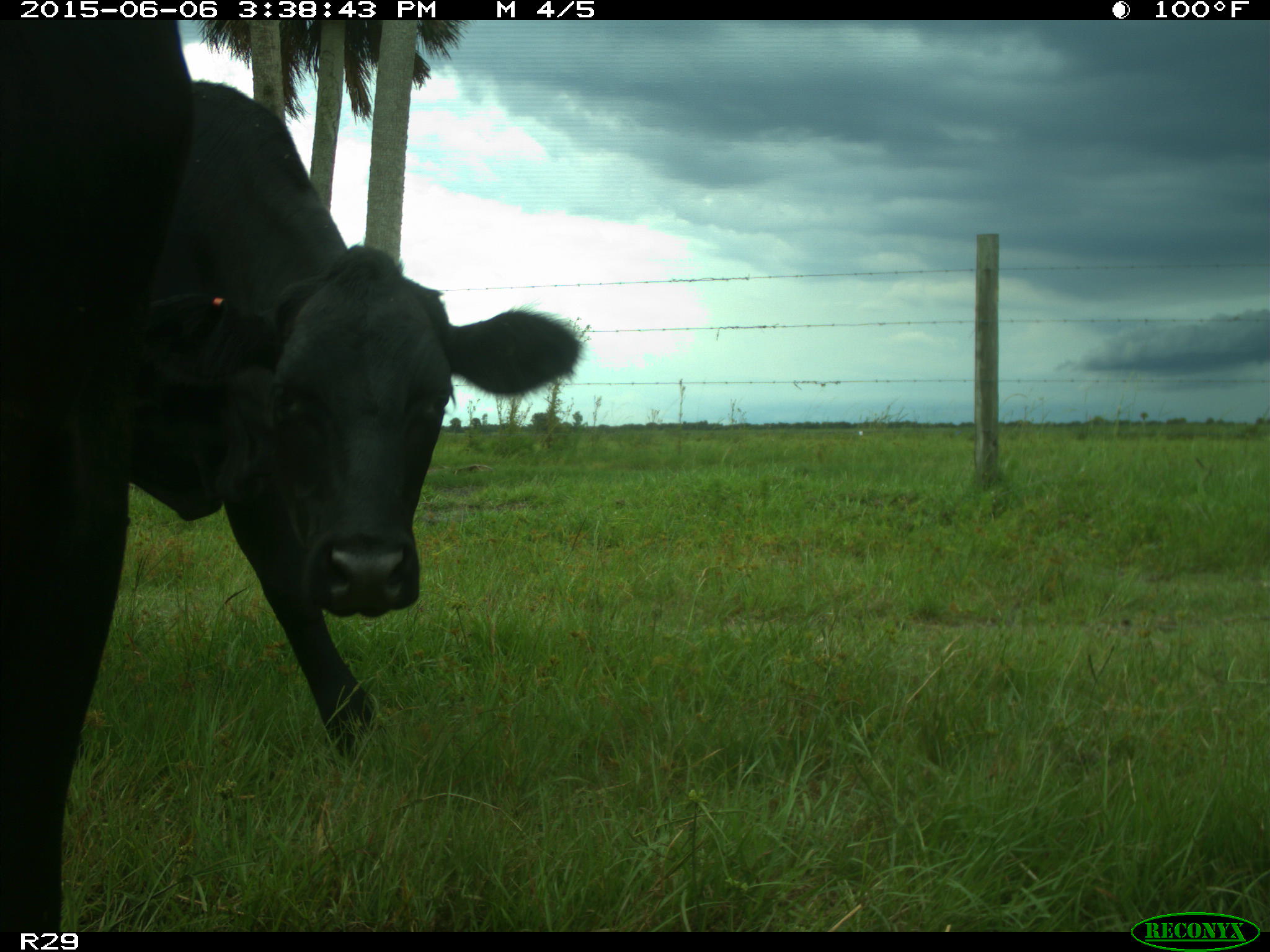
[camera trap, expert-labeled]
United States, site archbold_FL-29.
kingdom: Animalia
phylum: Chordata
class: Mammalia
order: Artiodactyla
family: Bovidae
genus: Bos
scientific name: Bos taurus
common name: domestic cow